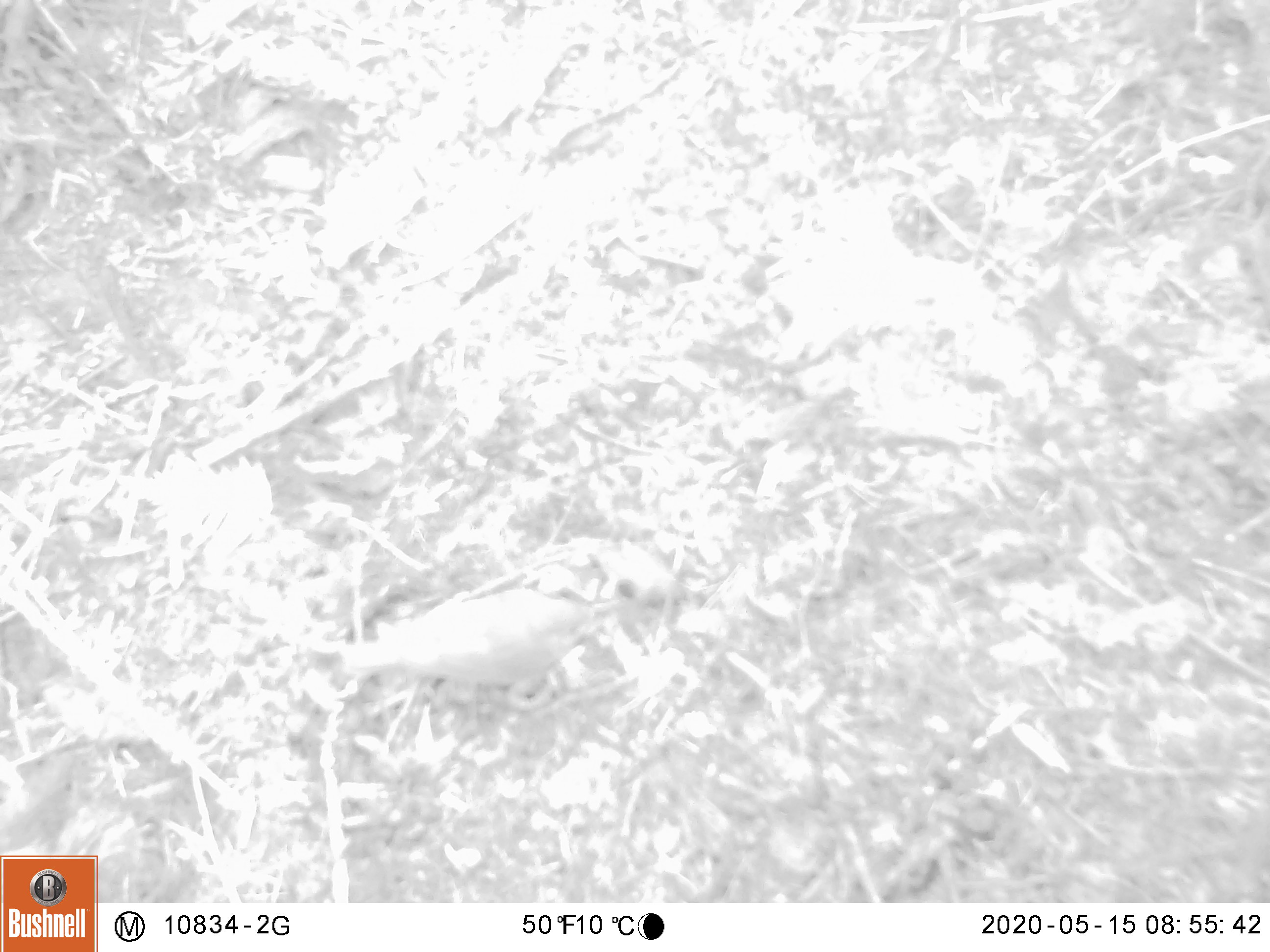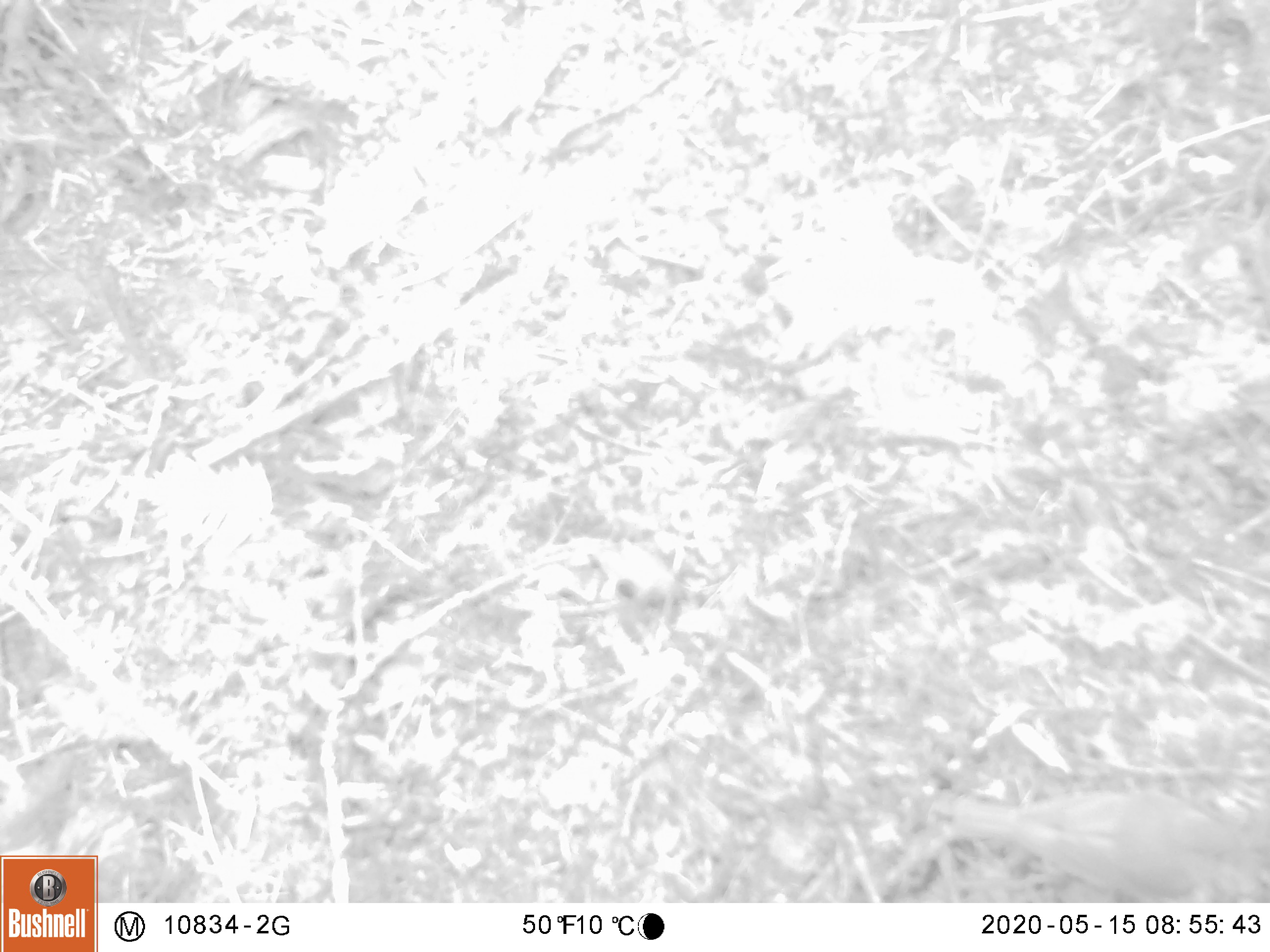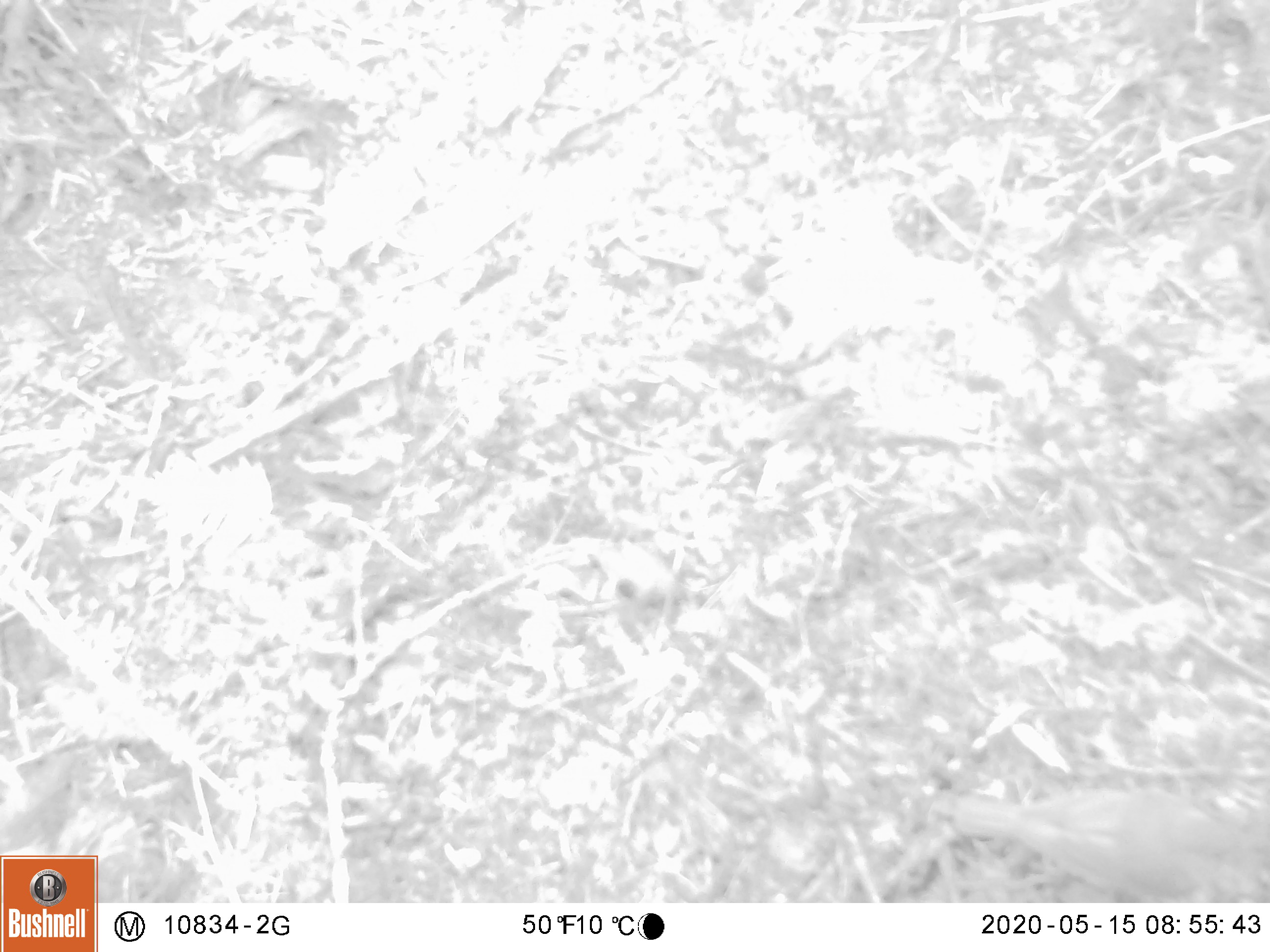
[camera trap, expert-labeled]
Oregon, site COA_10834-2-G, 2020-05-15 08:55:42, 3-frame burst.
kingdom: Animalia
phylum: Chordata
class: Aves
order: Passeriformes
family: Turdidae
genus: Catharus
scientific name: Catharus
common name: brown thrushes and nightingale-thrushes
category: catharus species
Catharus species (brown thrushes and nightingale-thrushes) (Catharus).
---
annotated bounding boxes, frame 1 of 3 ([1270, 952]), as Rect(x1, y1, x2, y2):
catharus species: Rect(343, 582, 634, 693)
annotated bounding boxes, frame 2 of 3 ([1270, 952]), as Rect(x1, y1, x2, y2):
catharus species: Rect(918, 771, 1267, 895)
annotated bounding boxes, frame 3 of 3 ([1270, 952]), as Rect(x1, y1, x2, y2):
catharus species: Rect(941, 774, 1265, 893)